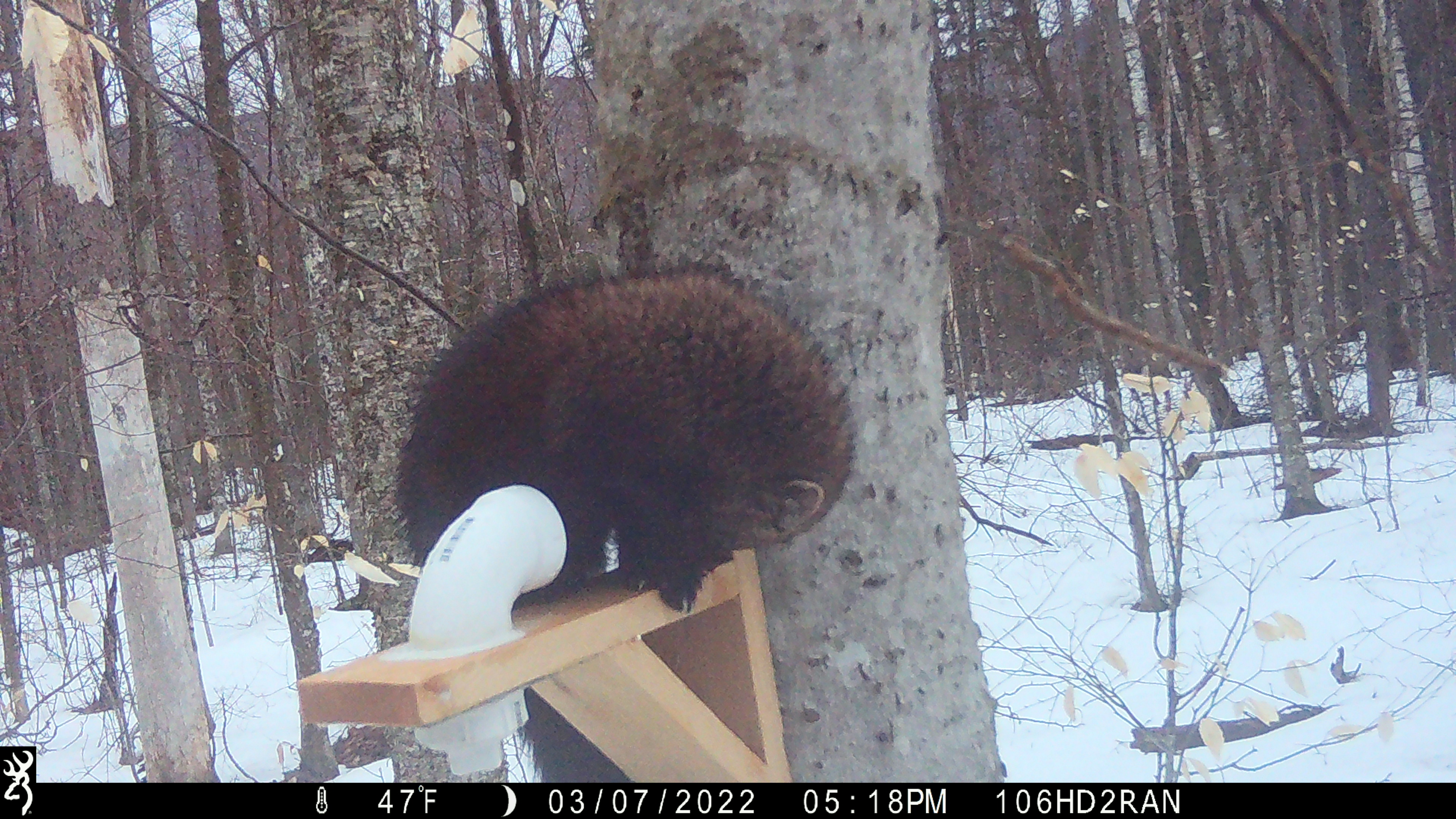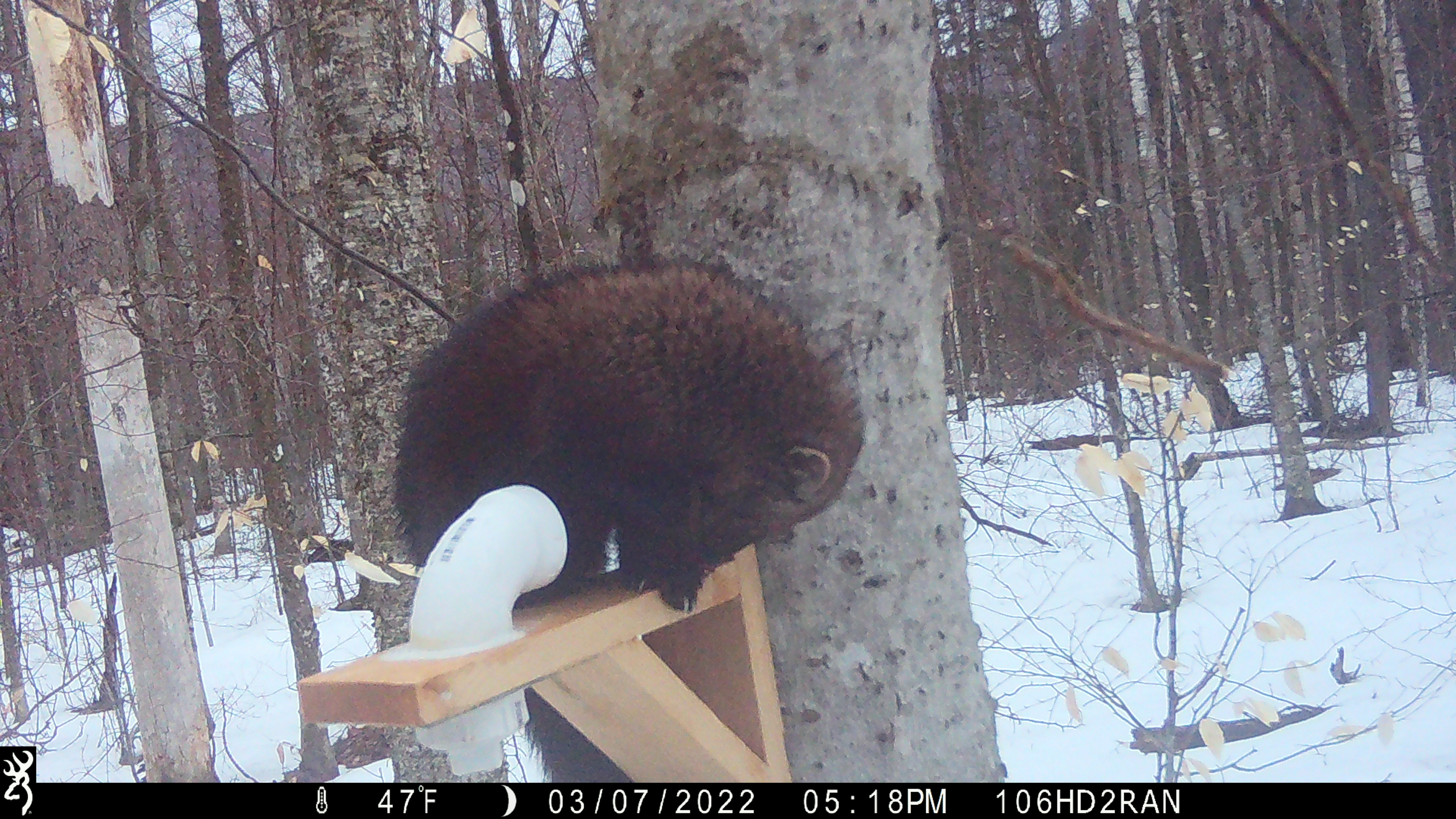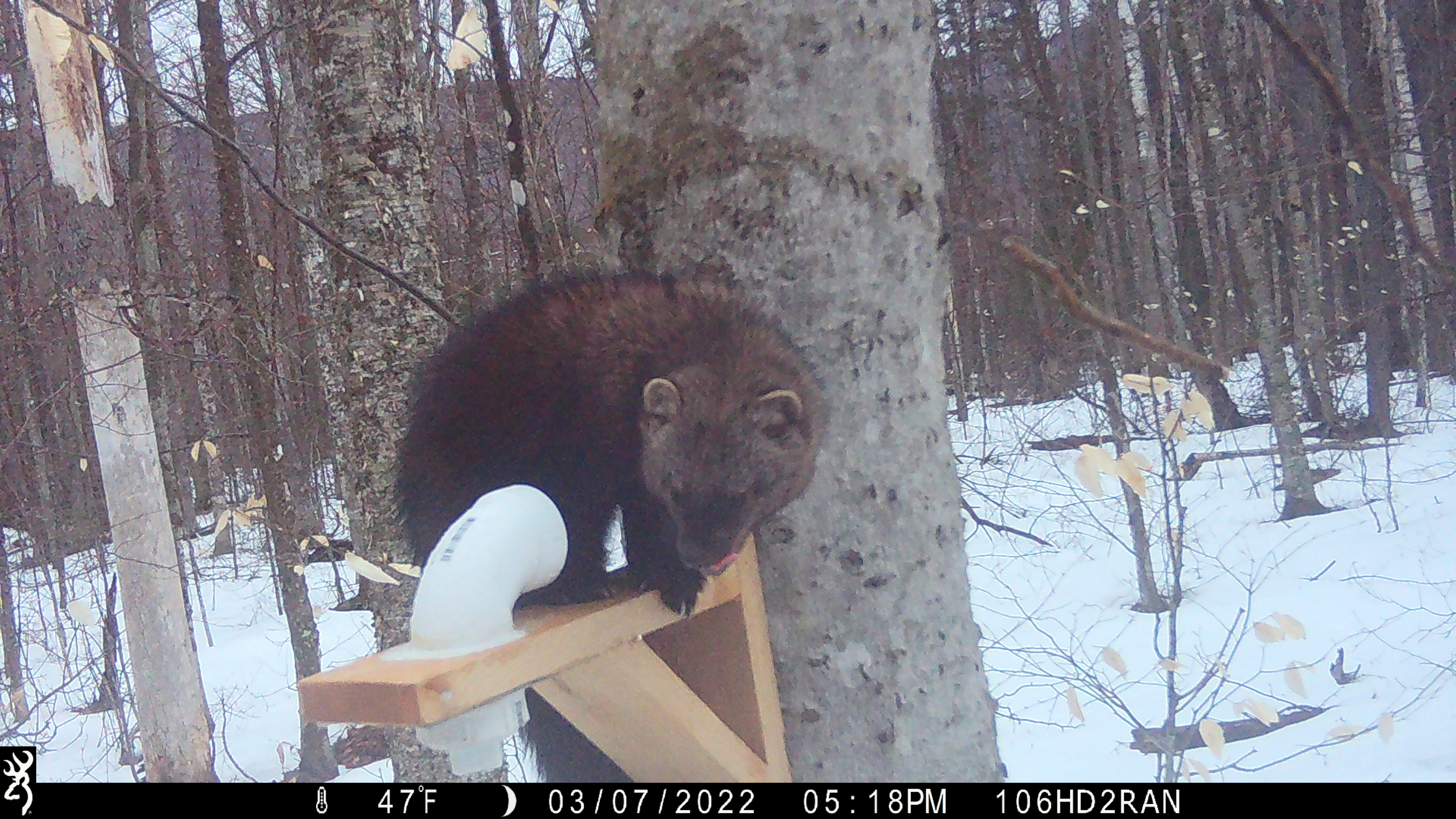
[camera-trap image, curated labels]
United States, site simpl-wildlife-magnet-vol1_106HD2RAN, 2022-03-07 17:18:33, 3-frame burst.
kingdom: Animalia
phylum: Chordata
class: Mammalia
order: Carnivora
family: Mustelidae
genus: Pekania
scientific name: Pekania pennanti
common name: fisher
Fisher (Pekania pennanti).